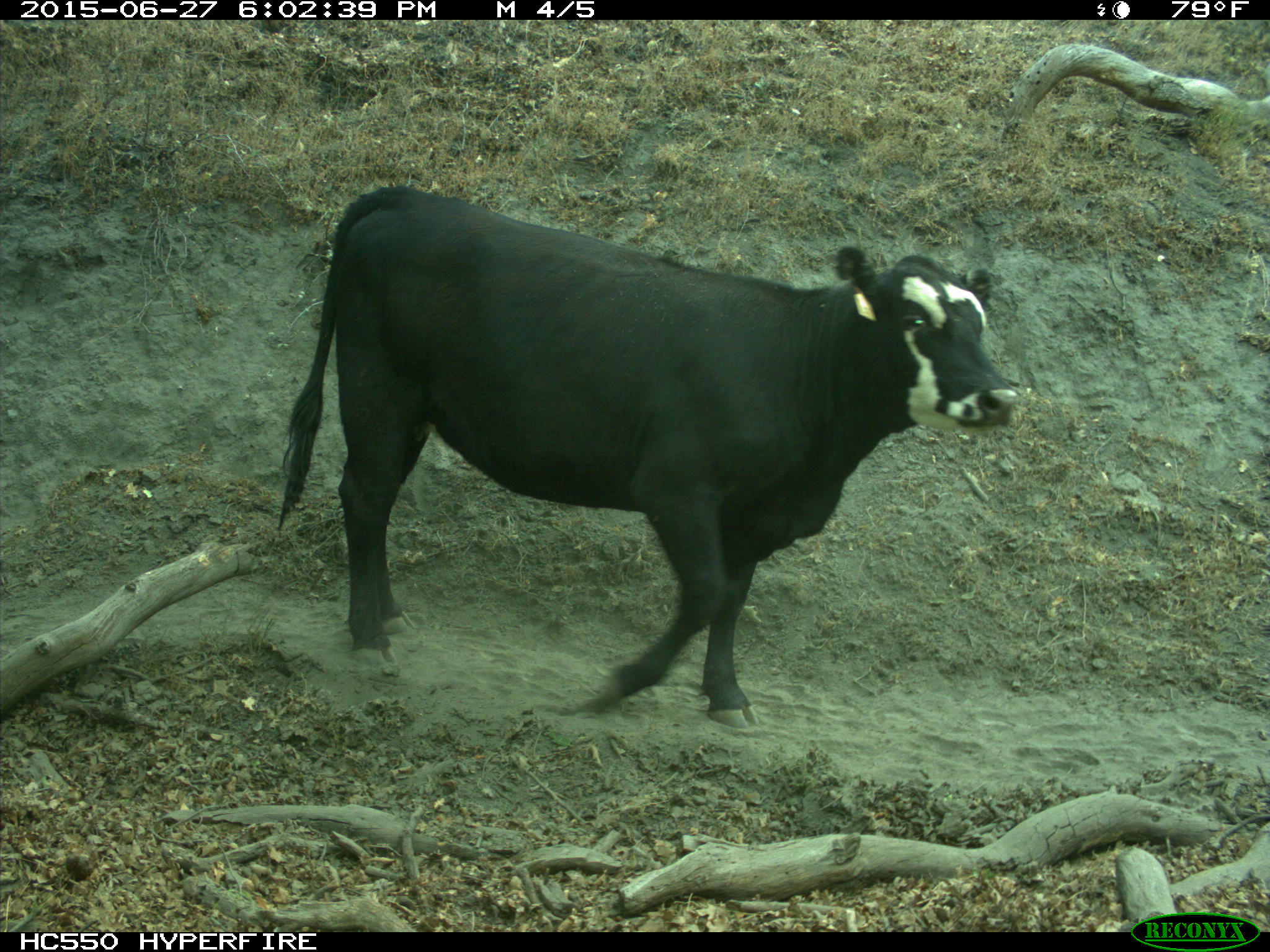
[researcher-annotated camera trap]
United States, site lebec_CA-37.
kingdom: Animalia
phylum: Chordata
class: Mammalia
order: Artiodactyla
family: Bovidae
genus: Bos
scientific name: Bos taurus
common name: domestic cow